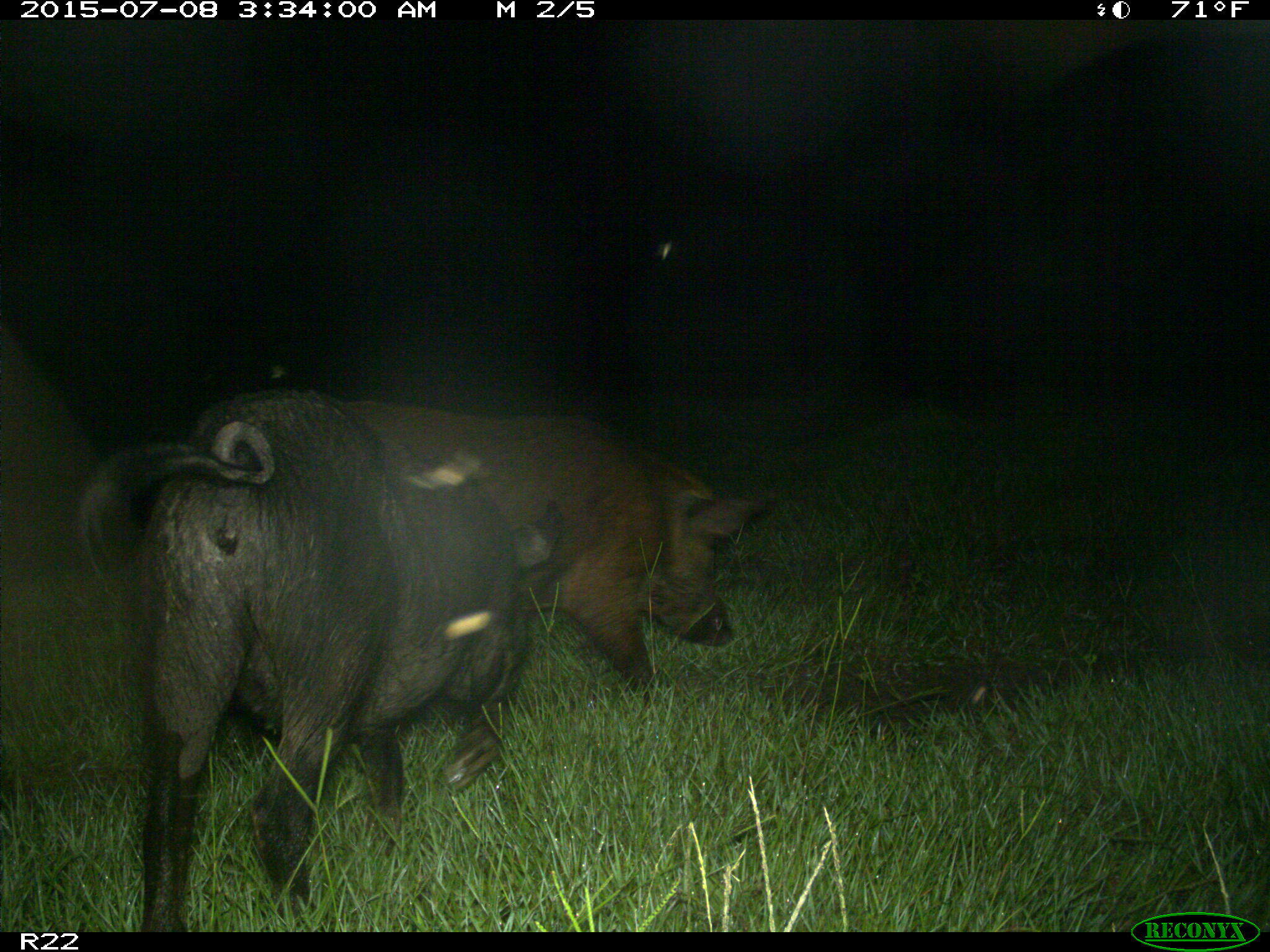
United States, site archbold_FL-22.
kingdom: Animalia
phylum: Chordata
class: Mammalia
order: Artiodactyla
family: Bovidae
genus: Bos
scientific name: Bos taurus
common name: domestic cow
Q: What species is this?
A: Bos taurus (domestic cow).